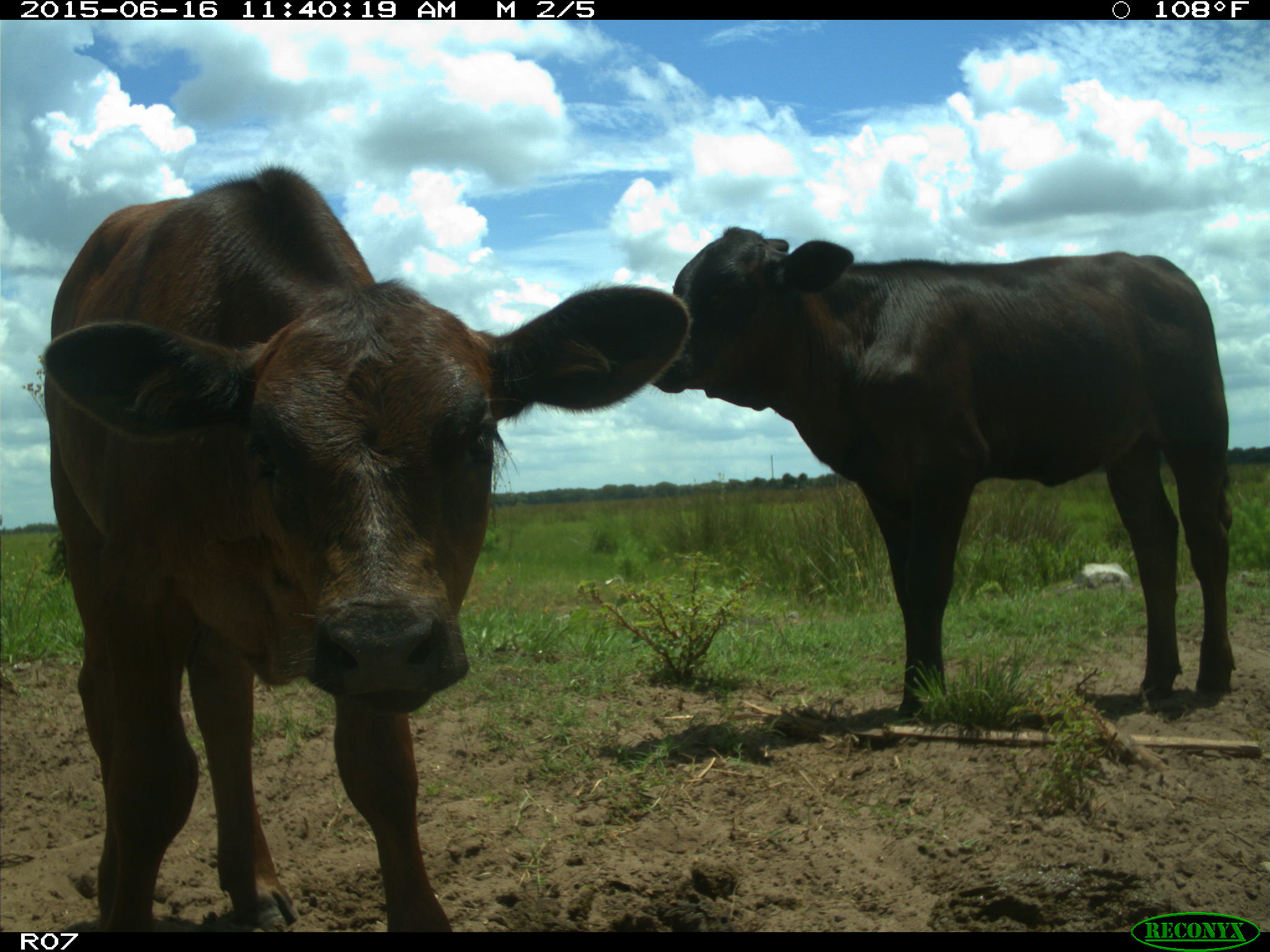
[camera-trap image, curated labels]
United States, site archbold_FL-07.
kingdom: Animalia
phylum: Chordata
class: Mammalia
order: Artiodactyla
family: Bovidae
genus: Bos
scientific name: Bos taurus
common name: domestic cow